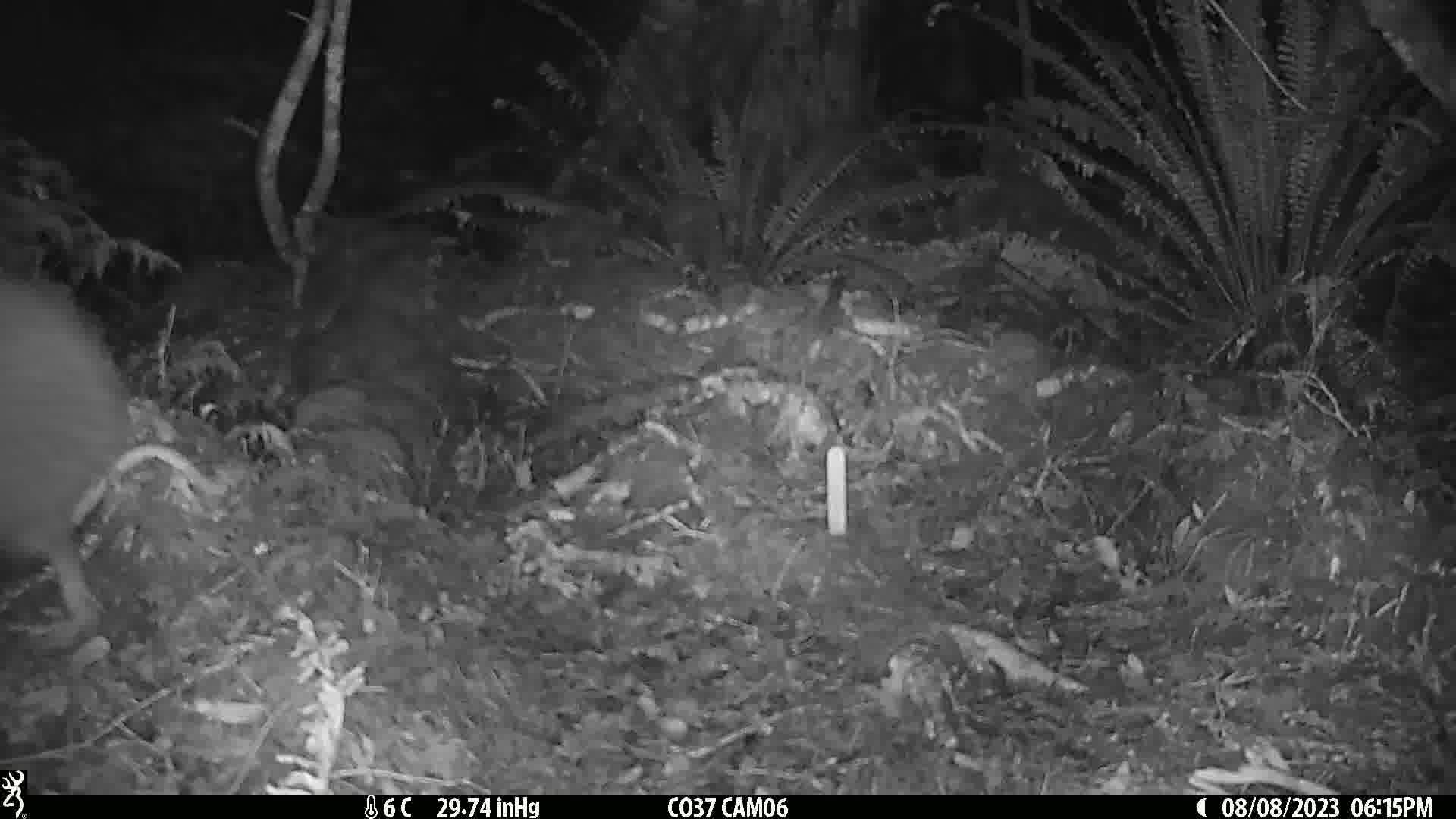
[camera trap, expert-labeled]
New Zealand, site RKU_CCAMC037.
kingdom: Animalia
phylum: Chordata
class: Aves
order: Apterygiformes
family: Apterygidae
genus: Apteryx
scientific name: Apteryx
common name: kiwi